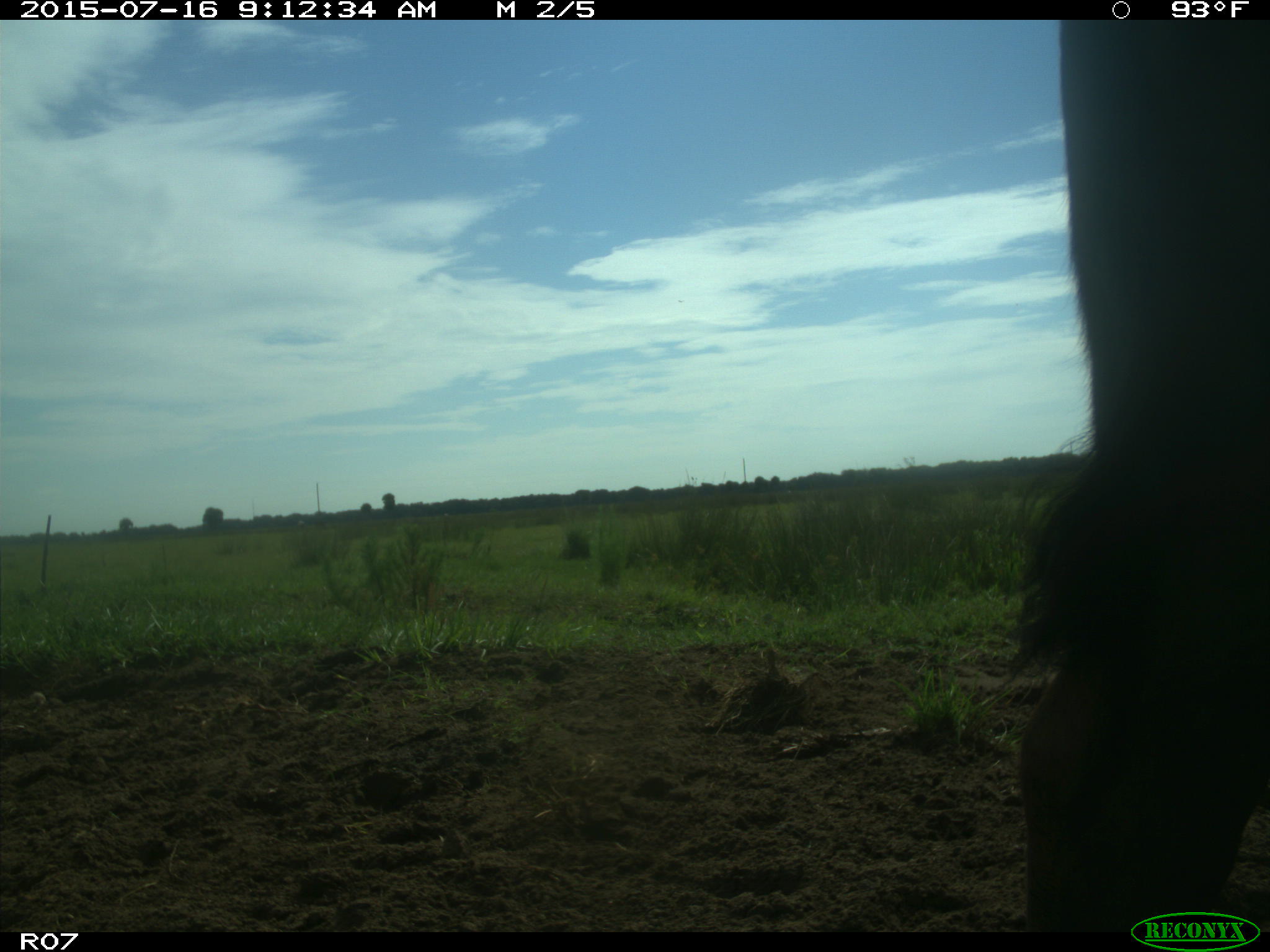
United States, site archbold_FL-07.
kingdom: Animalia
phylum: Chordata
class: Mammalia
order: Artiodactyla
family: Bovidae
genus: Bos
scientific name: Bos taurus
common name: domestic cow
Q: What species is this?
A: Bos taurus (domestic cow).